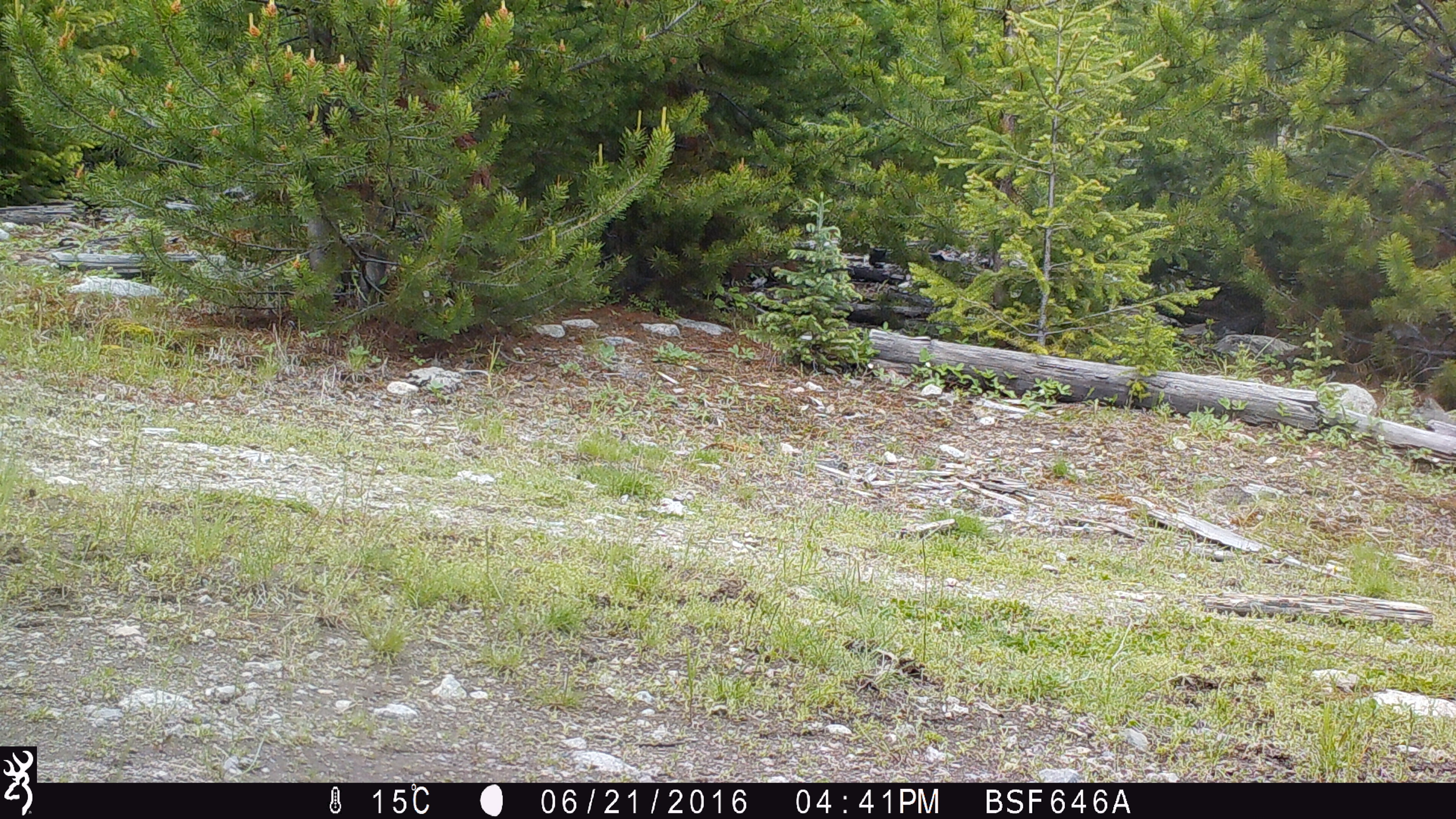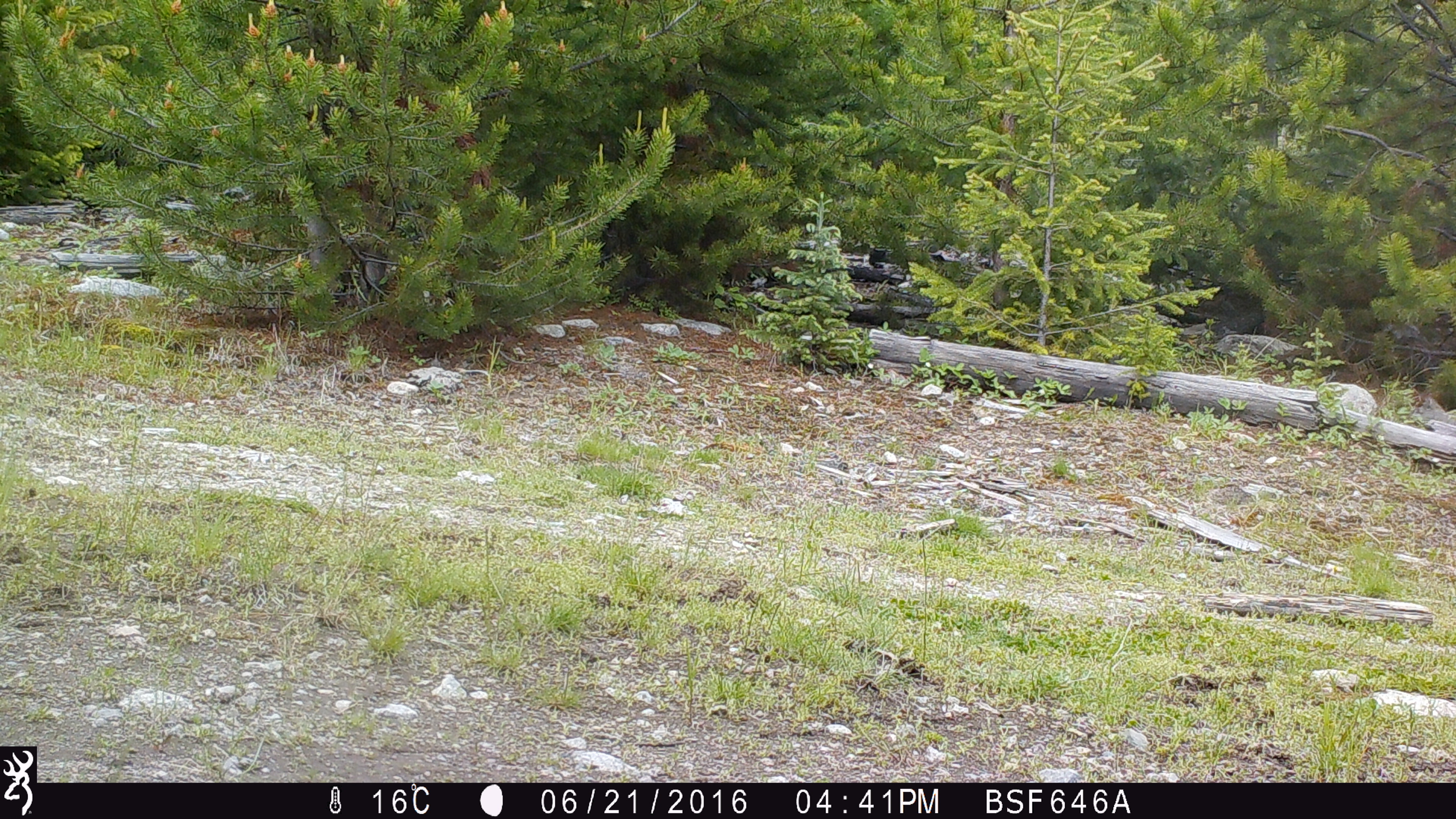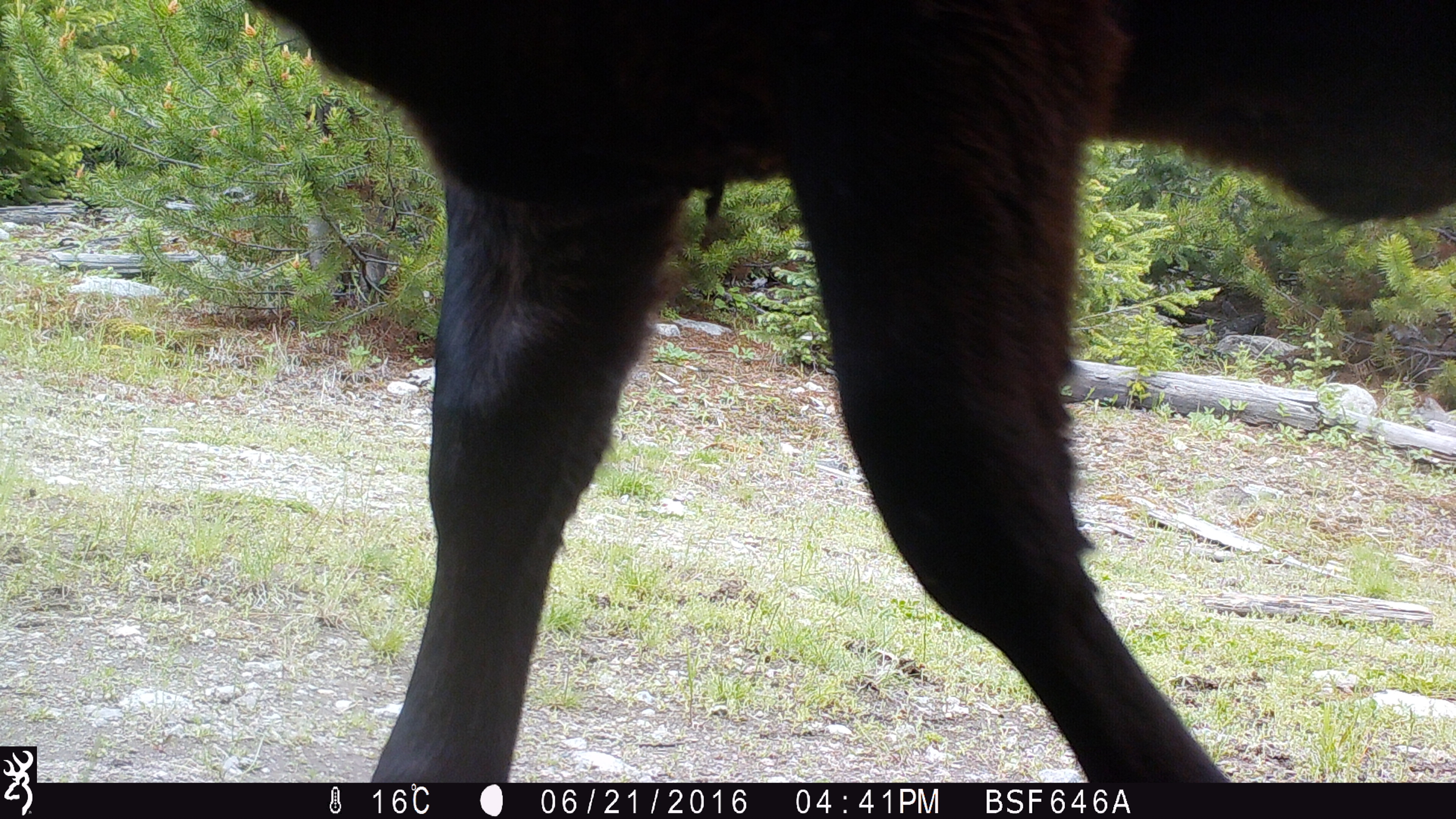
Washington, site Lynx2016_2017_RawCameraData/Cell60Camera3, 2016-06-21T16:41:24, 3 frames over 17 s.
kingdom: Animalia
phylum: Chordata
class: Mammalia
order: Artiodactyla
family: Bovidae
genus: Bos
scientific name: Bos taurus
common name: domestic cattle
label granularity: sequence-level